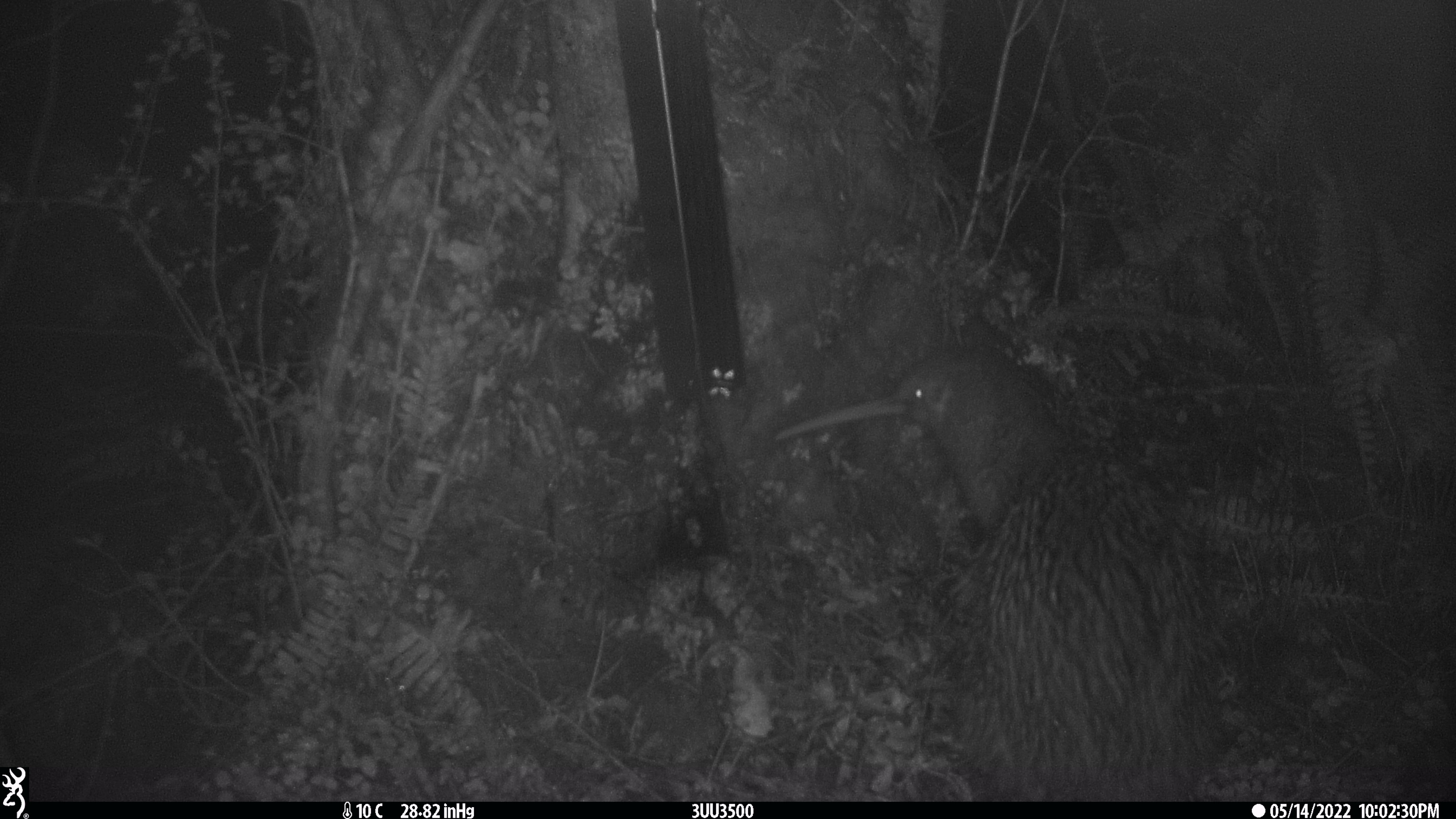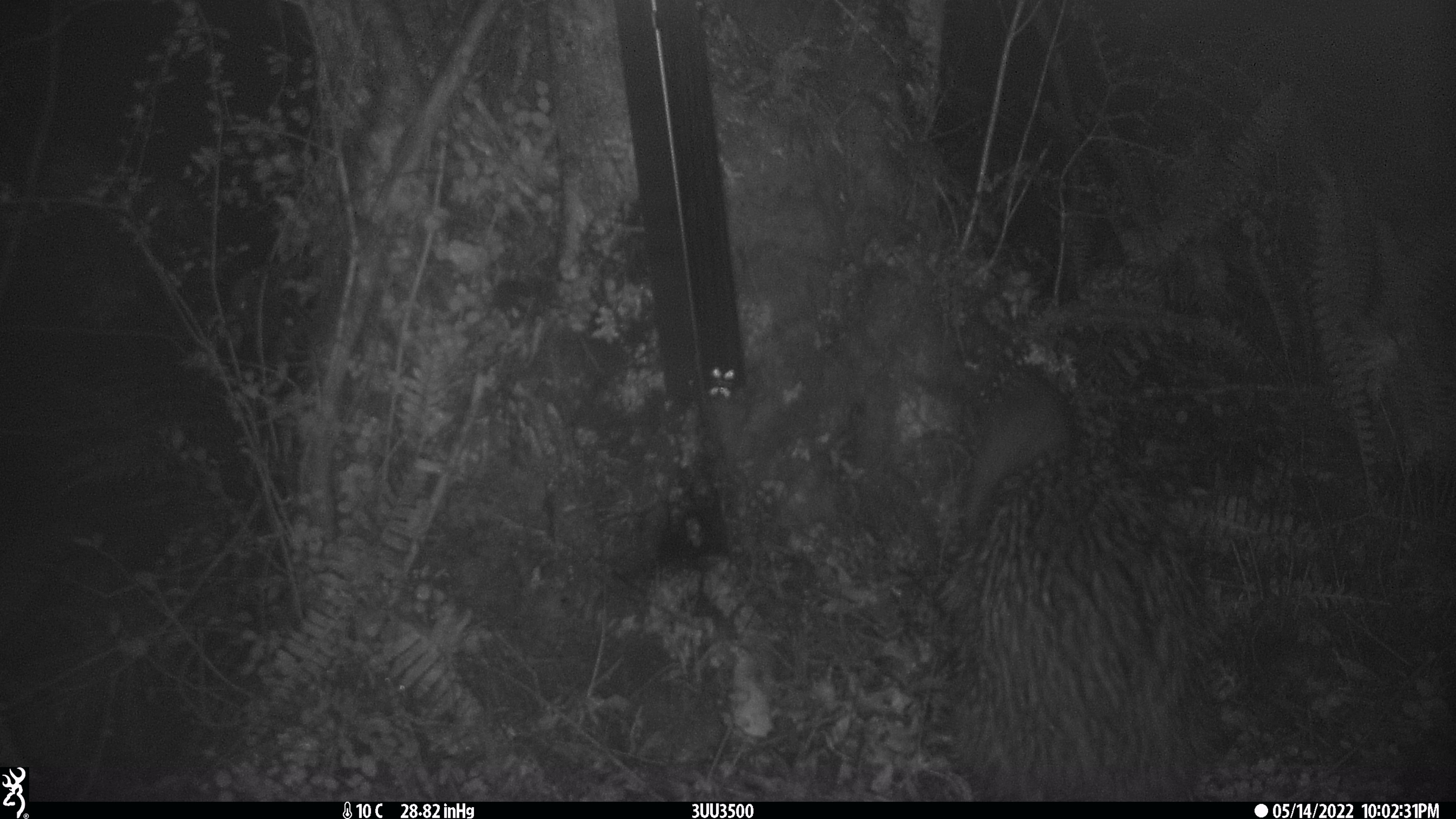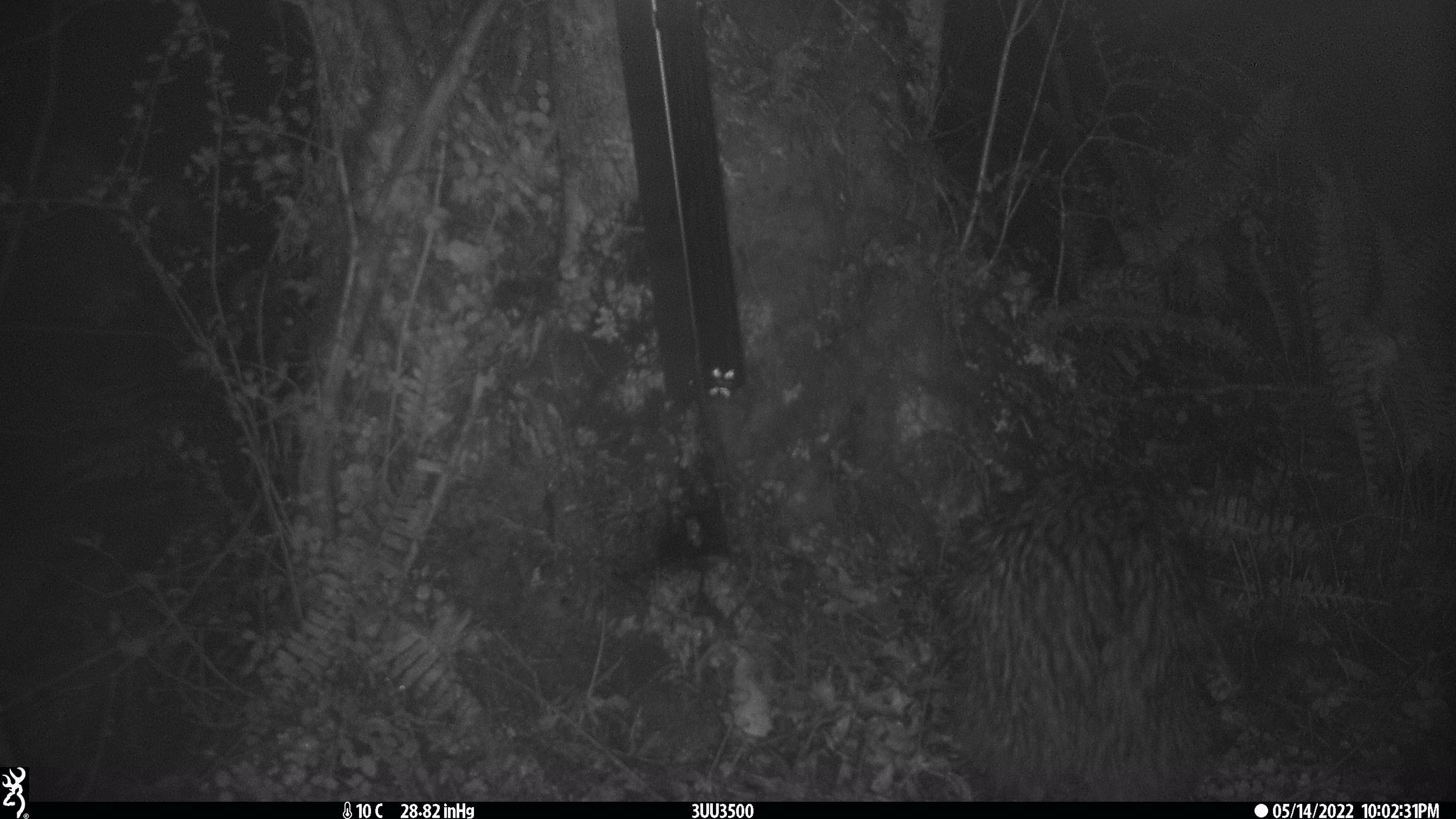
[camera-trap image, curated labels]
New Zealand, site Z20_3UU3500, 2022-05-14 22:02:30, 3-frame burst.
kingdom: Animalia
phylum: Chordata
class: Aves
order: Apterygiformes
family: Apterygidae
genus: Apteryx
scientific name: Apteryx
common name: kiwi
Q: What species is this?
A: Kiwi (Apteryx).